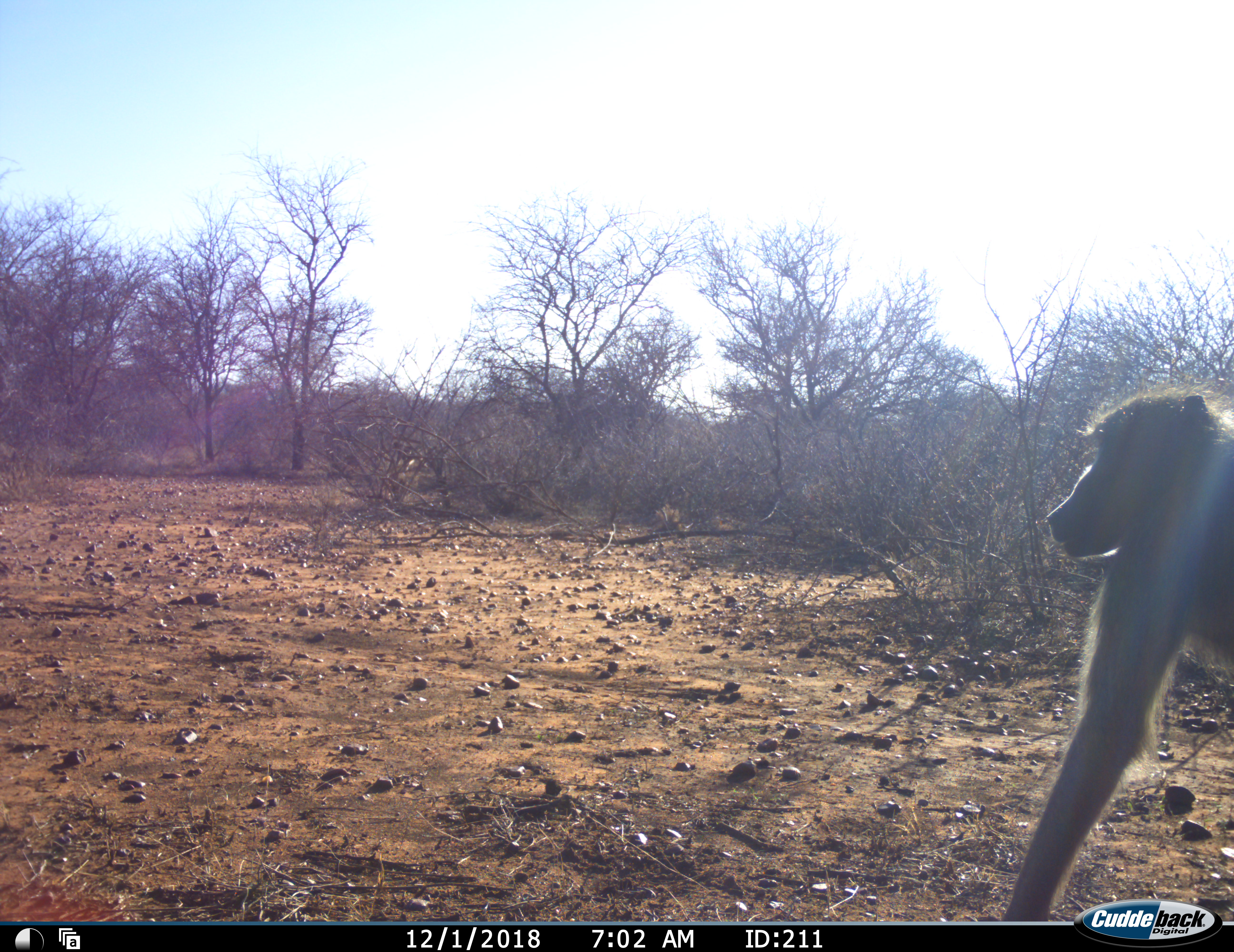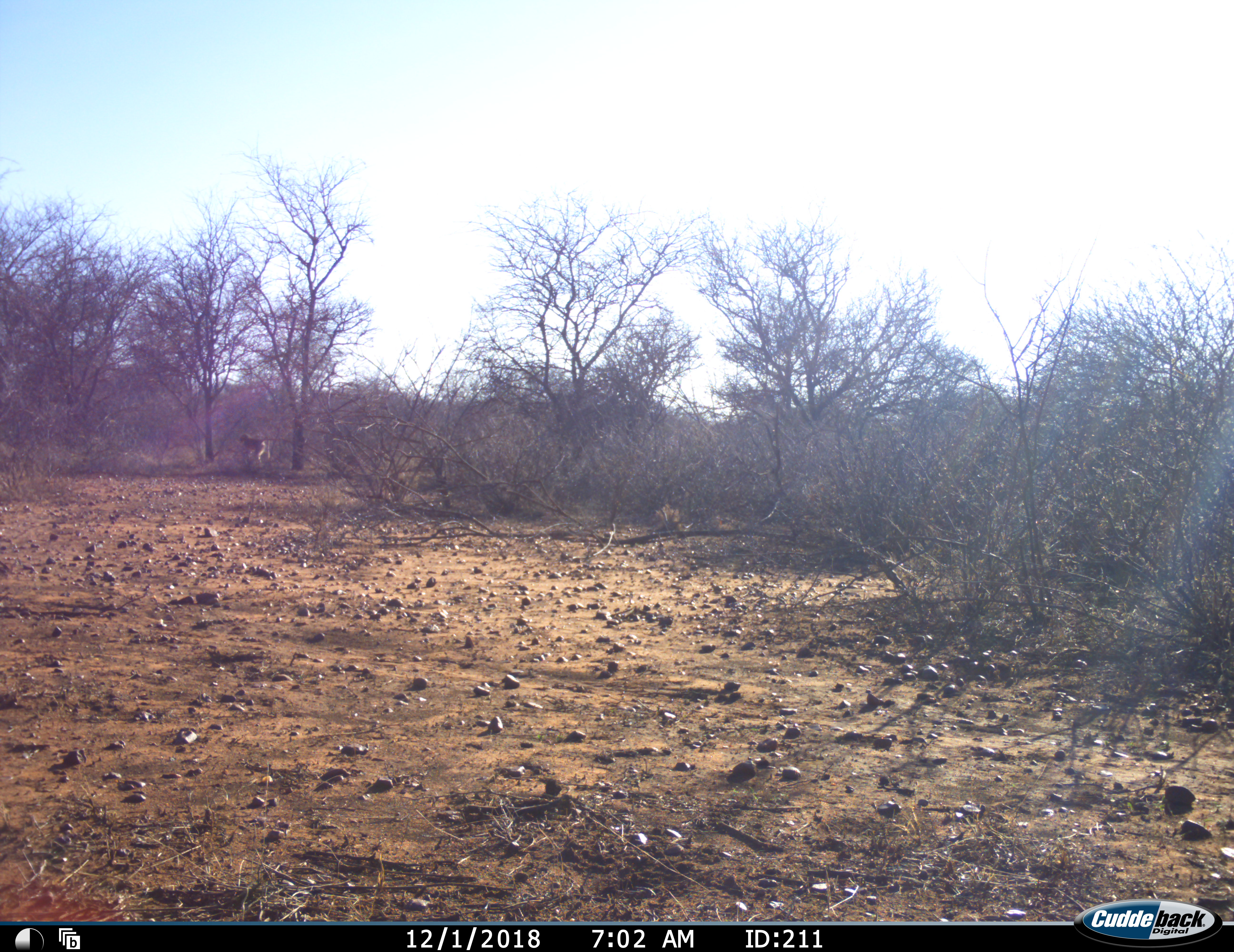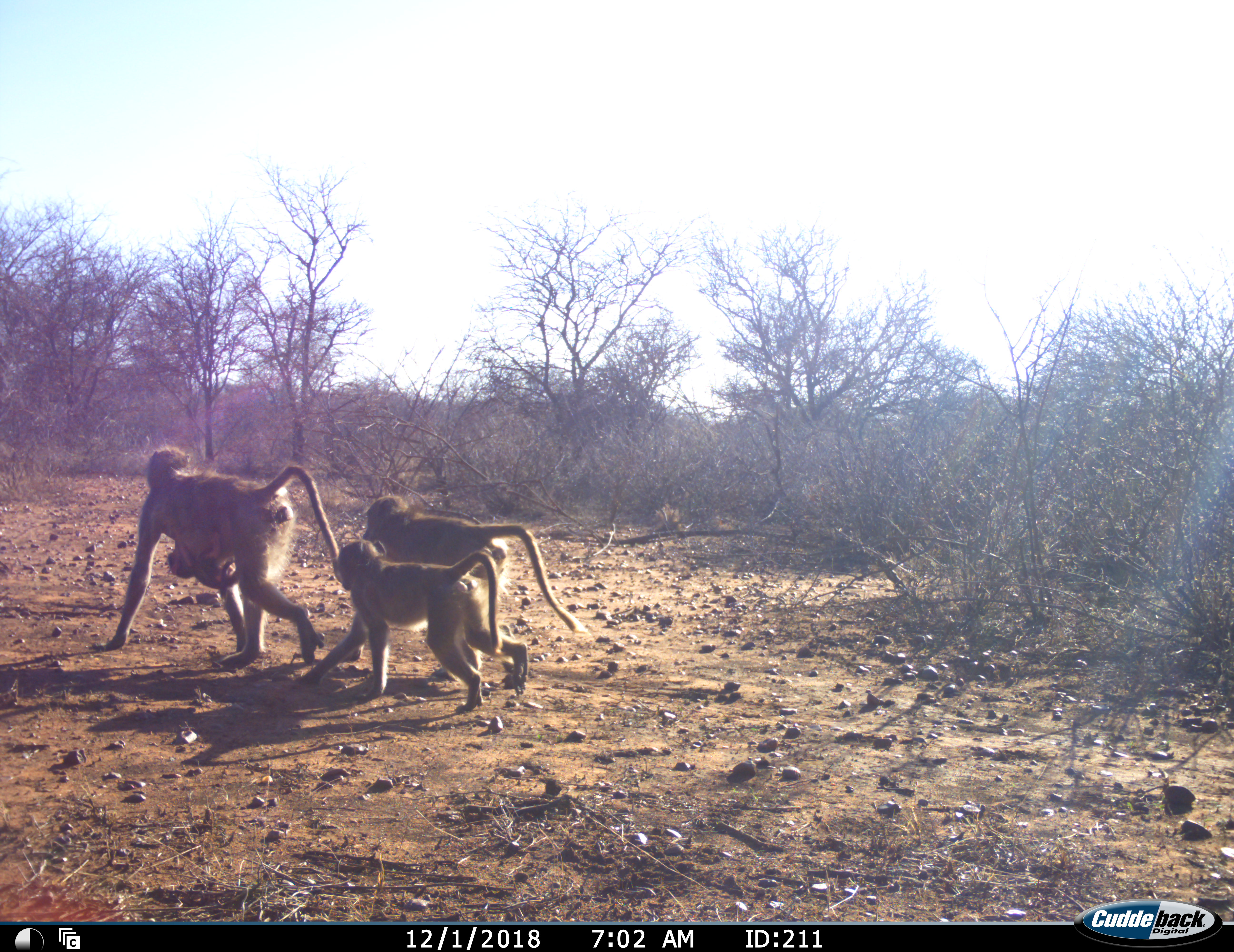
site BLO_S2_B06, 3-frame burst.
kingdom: Animalia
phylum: Chordata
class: Mammalia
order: Primates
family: Cercopithecidae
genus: Papio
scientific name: Papio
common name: baboon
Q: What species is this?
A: Baboon (Papio).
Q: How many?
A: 6.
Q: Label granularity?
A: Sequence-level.